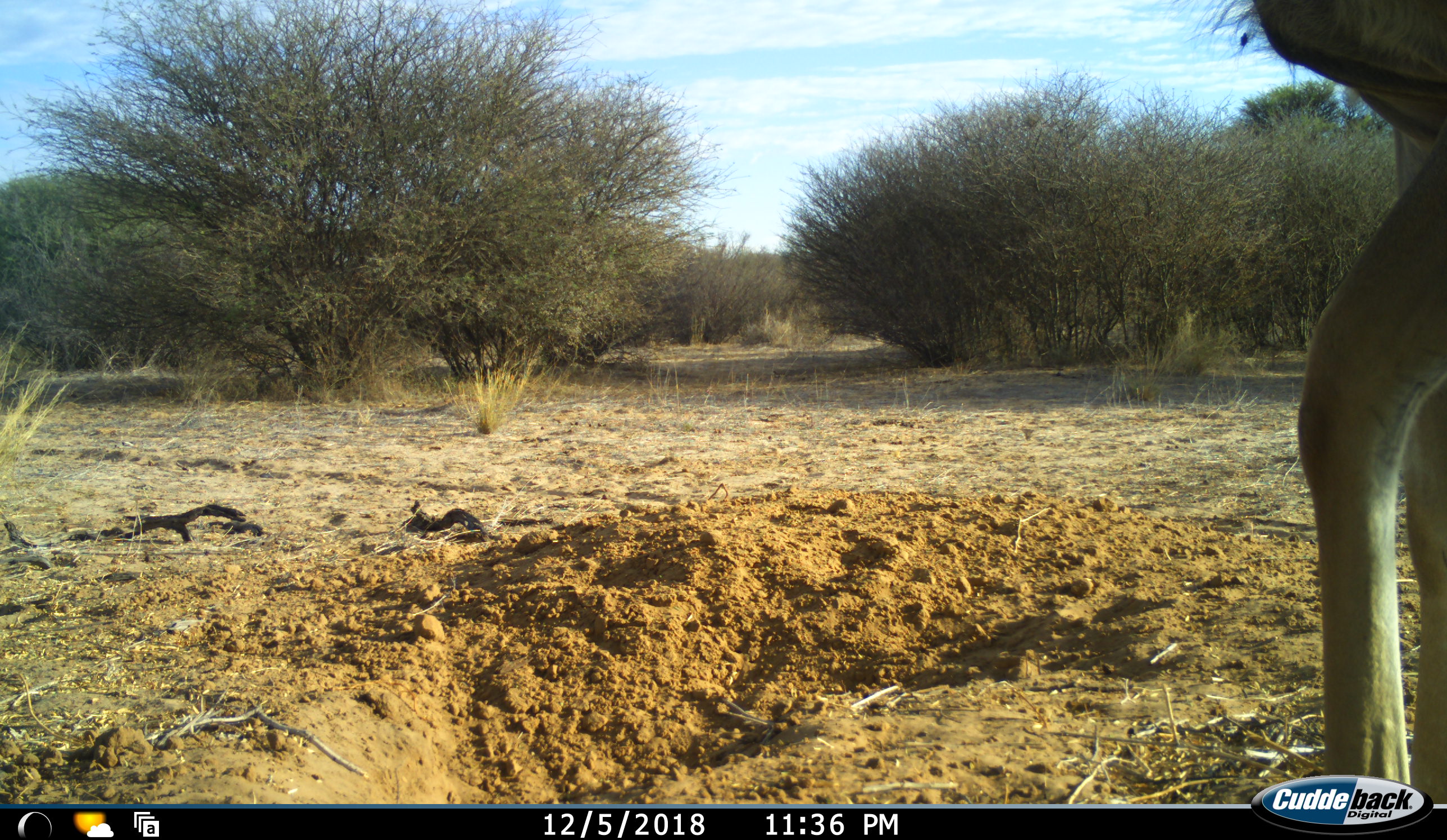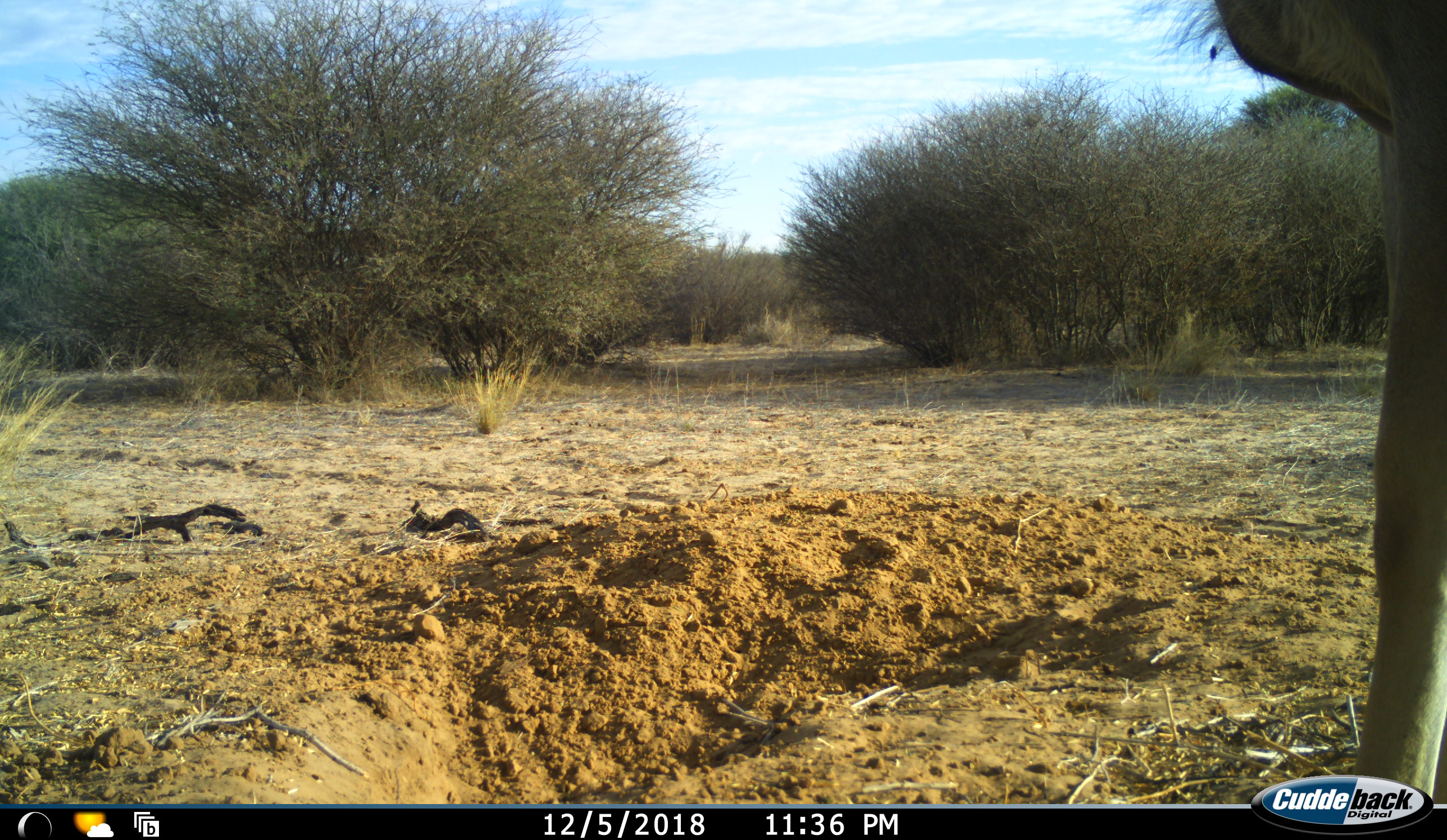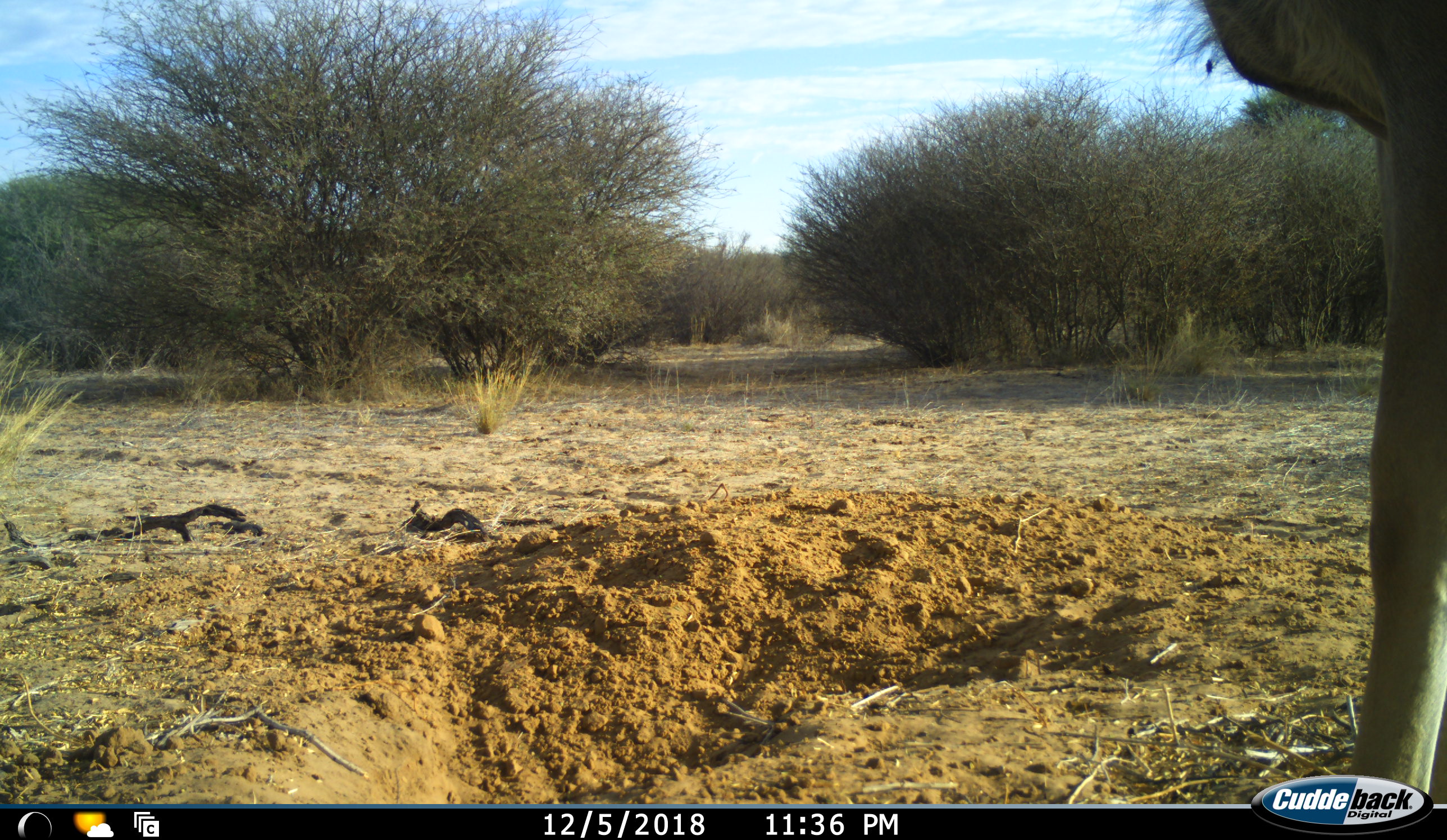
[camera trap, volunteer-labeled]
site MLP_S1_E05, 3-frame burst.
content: unidentified animal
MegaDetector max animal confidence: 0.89